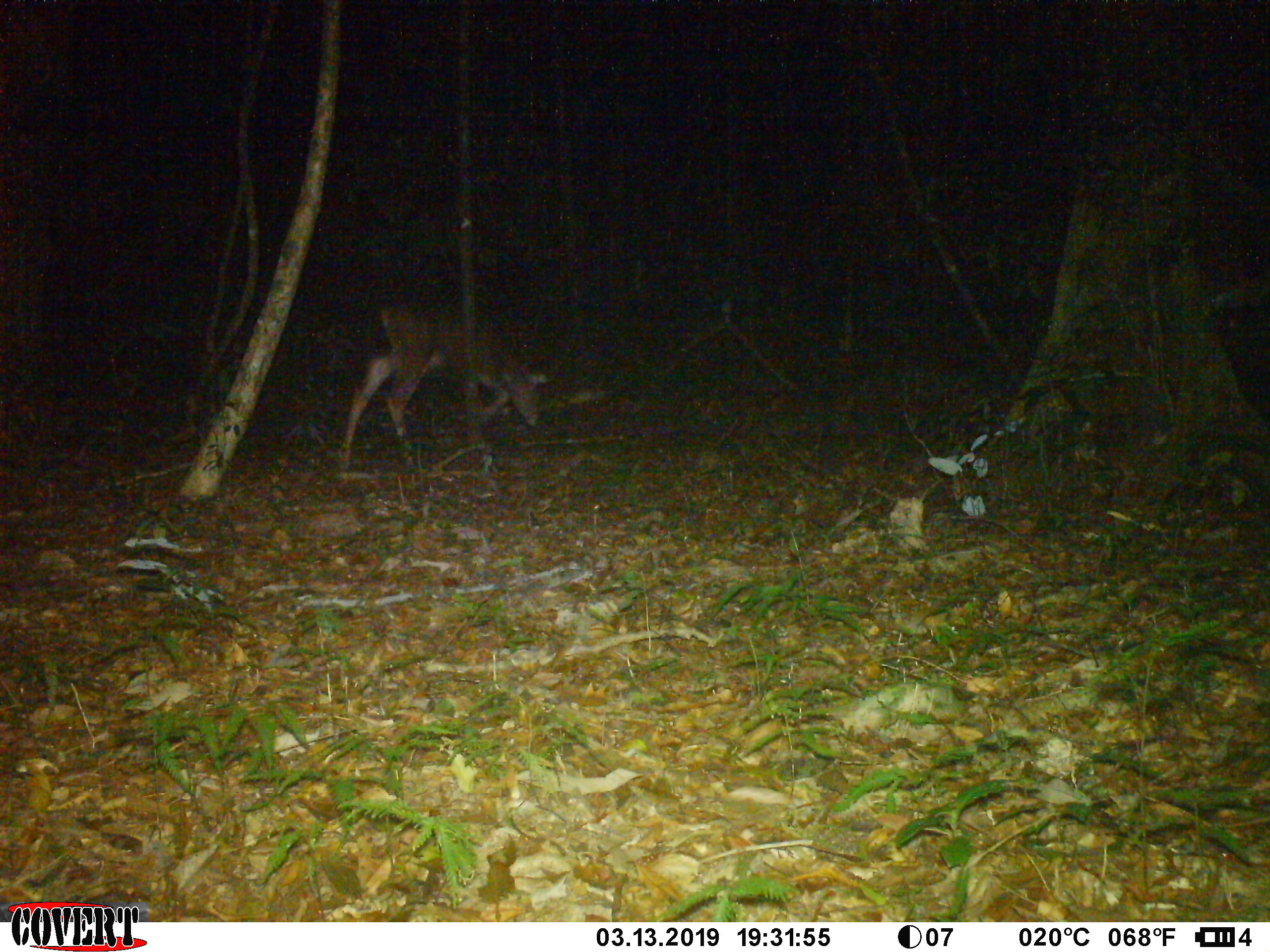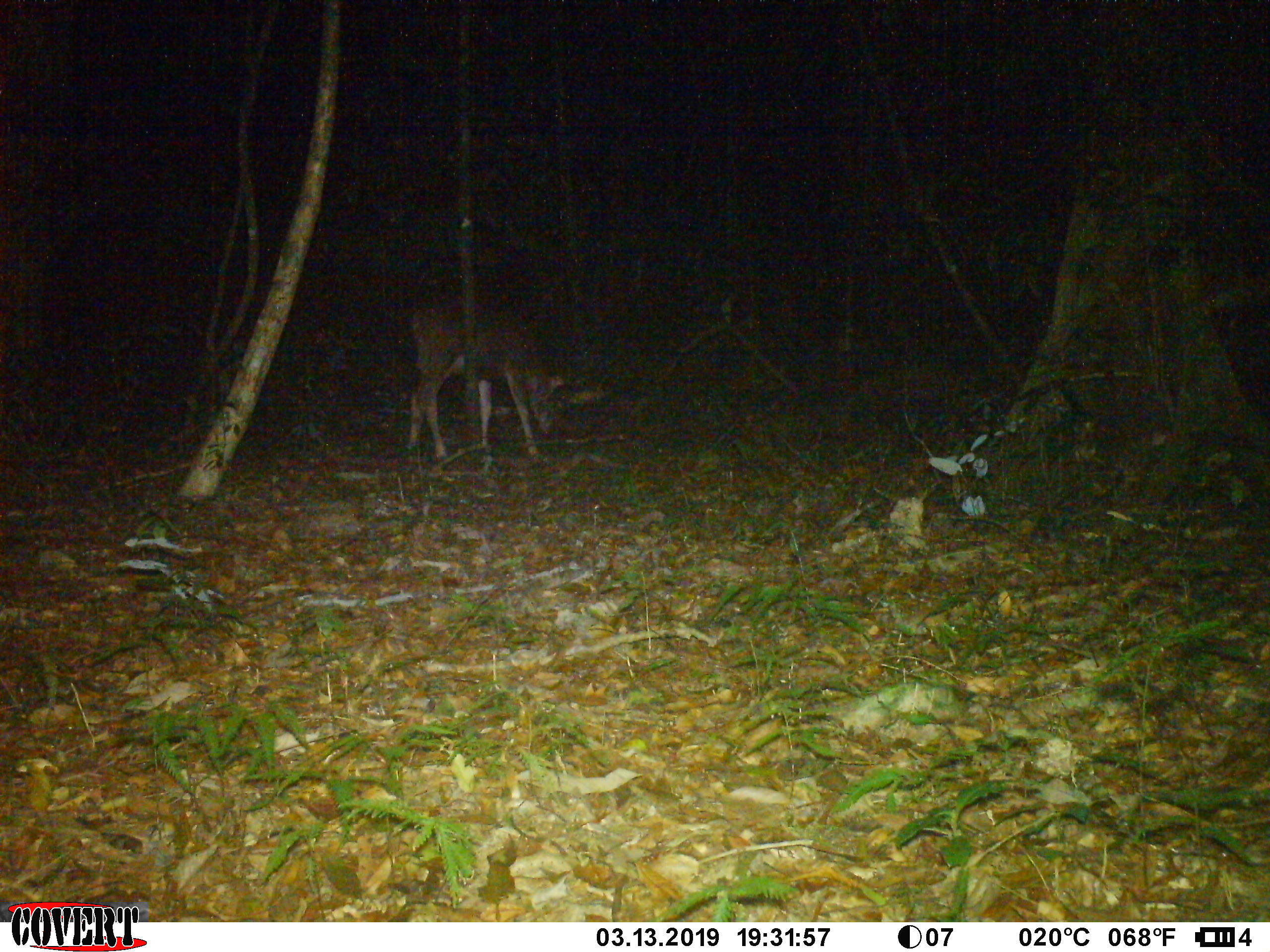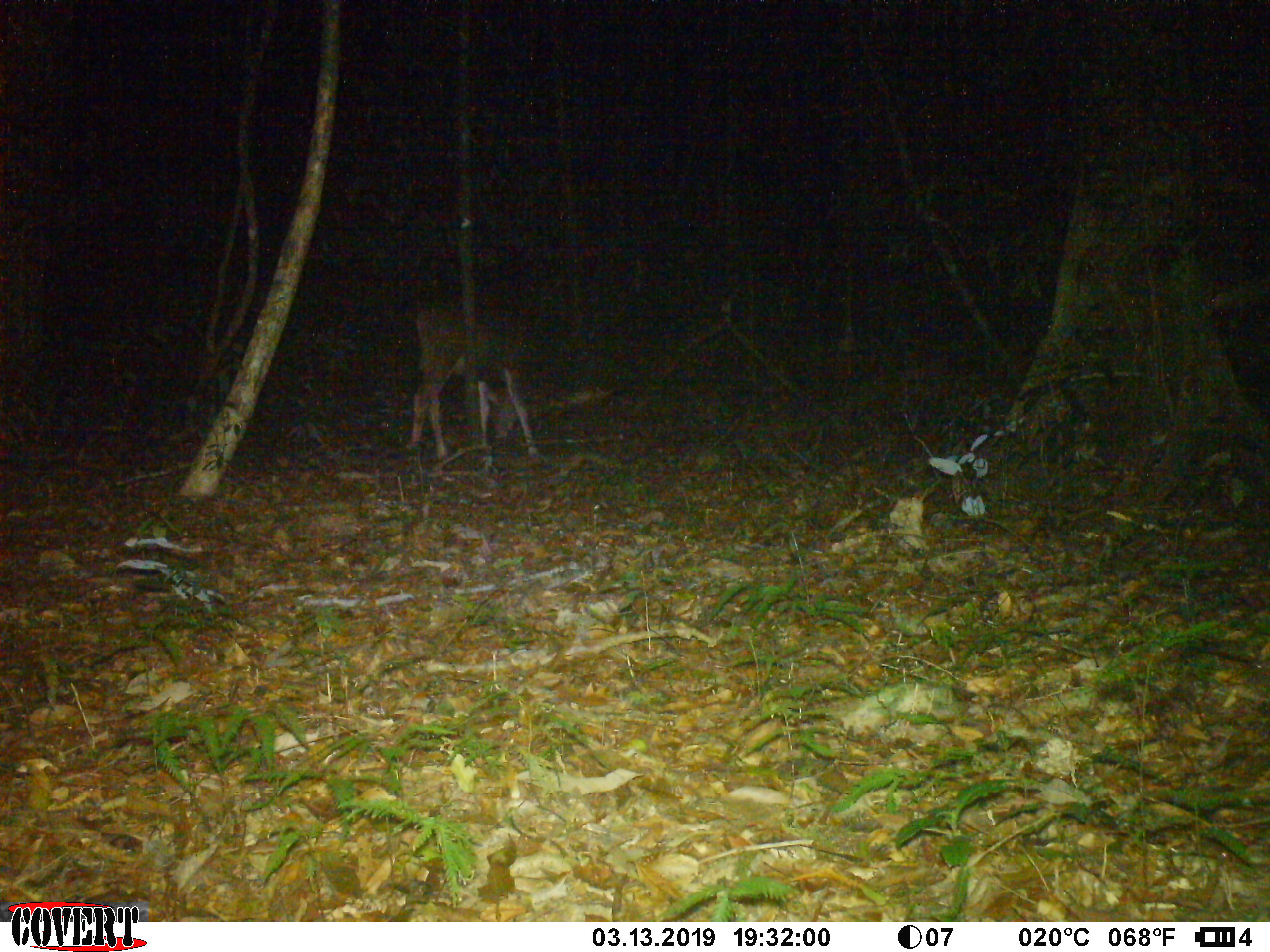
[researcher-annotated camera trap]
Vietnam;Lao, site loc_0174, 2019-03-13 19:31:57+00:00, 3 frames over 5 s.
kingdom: Animalia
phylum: Chordata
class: Mammalia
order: Artiodactyla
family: Cervidae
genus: Rusa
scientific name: Rusa unicolor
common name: sambar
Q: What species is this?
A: Sambar (Rusa unicolor).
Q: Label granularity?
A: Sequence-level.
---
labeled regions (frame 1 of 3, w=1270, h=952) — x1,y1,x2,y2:
sambar: 338,284,553,470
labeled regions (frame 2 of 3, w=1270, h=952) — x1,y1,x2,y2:
sambar: 405,279,565,465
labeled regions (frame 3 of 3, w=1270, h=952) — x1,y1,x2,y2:
sambar: 406,289,541,462